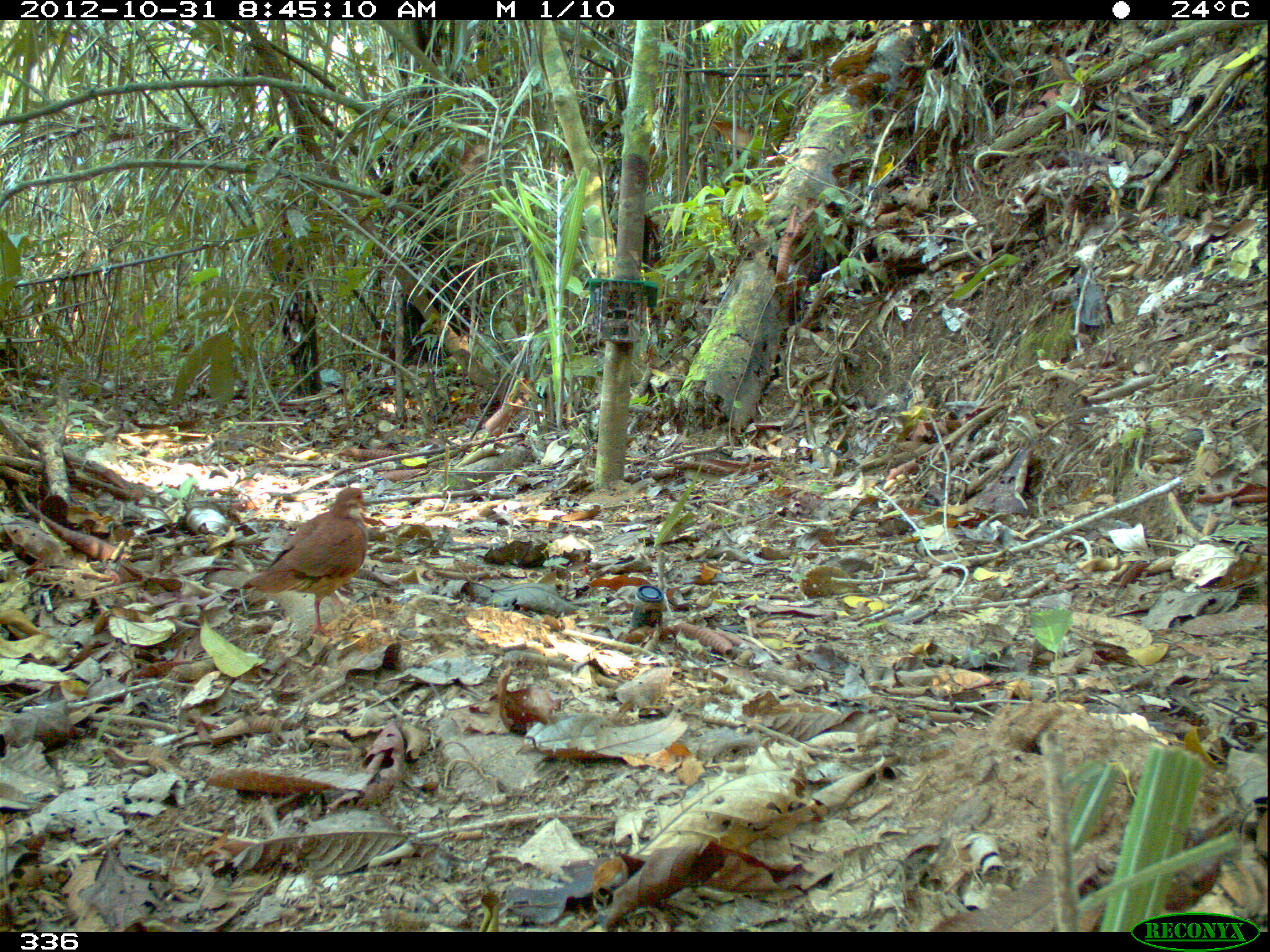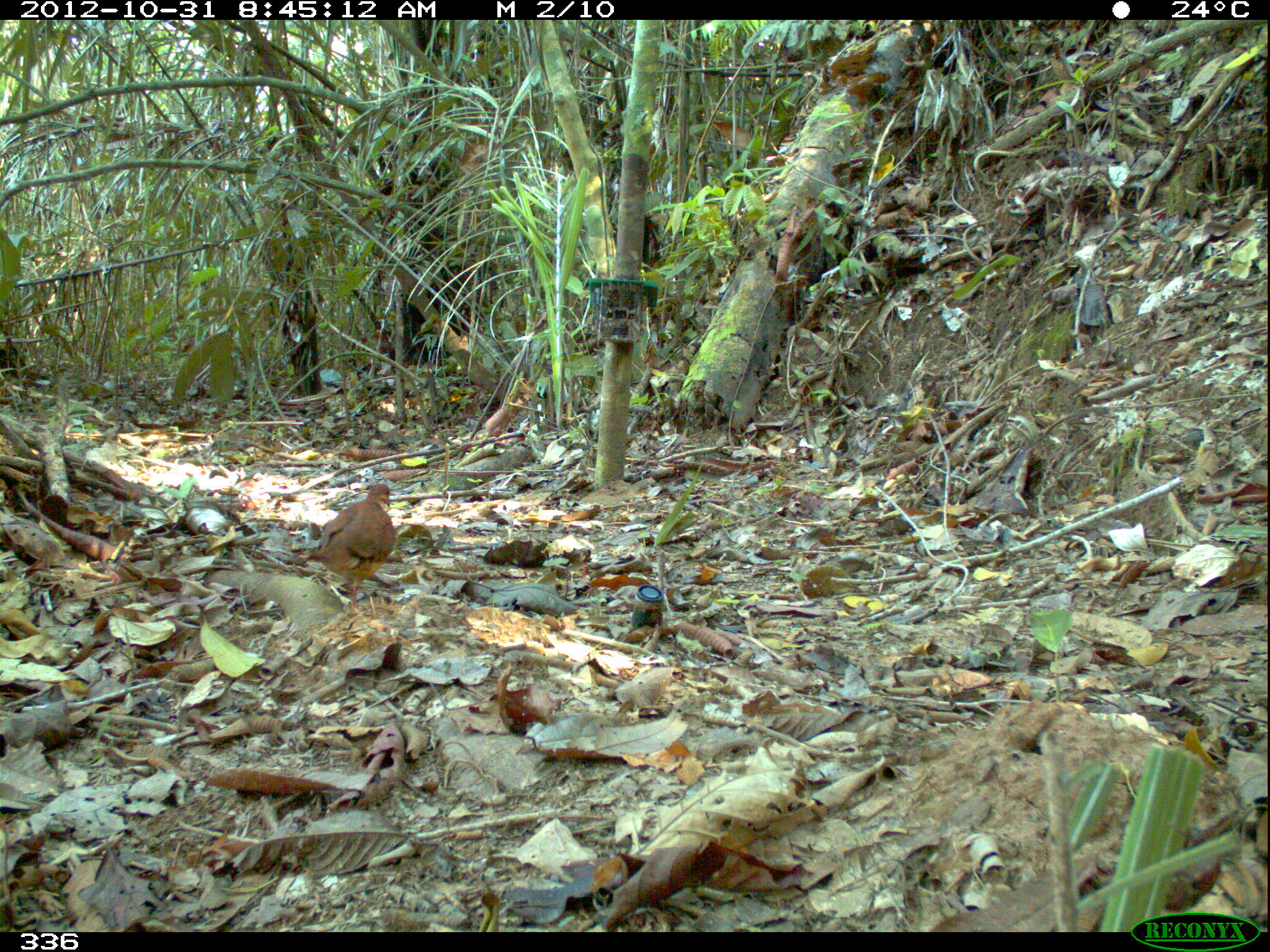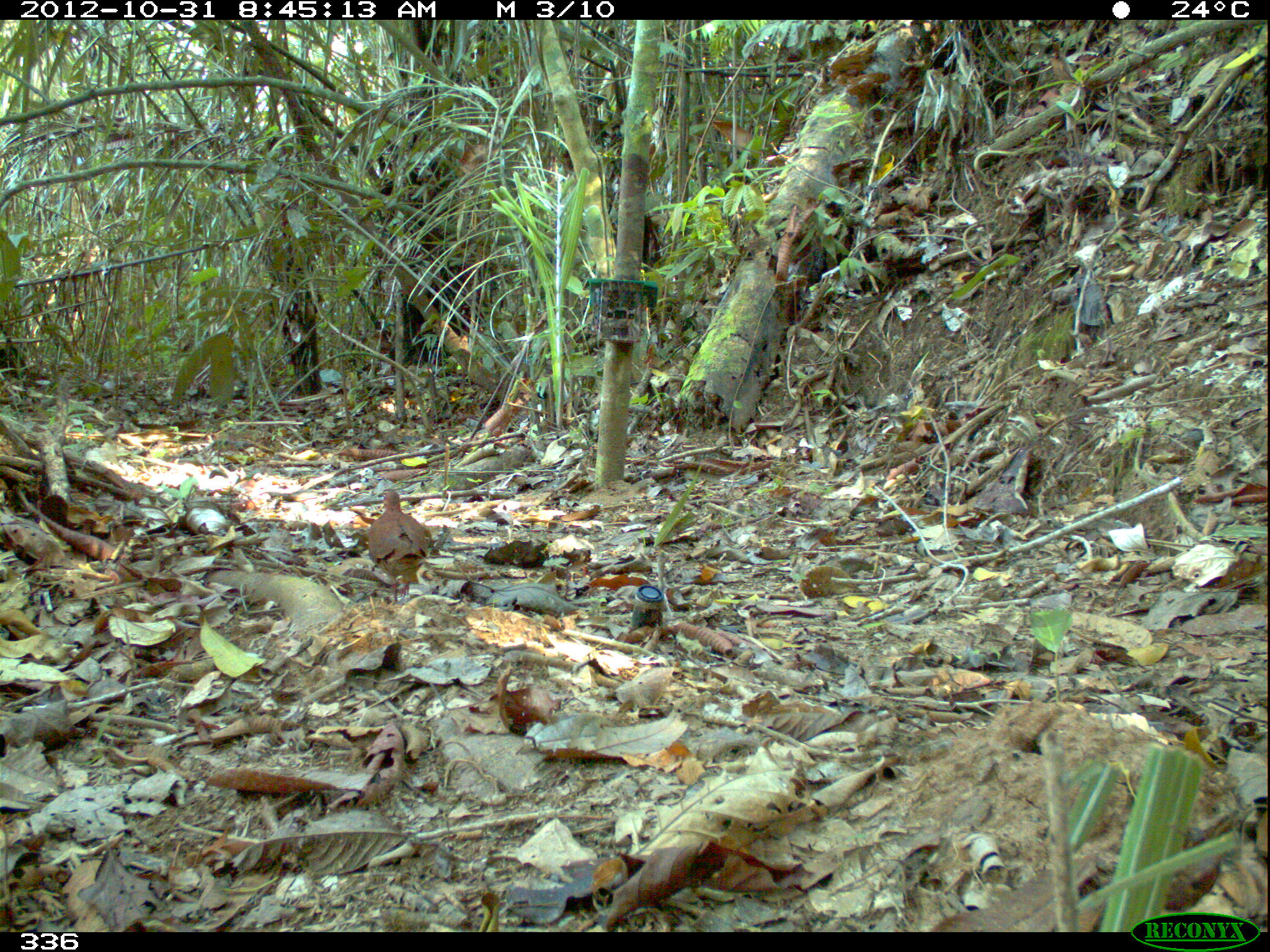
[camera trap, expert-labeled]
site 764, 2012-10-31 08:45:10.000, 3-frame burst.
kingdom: Animalia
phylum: Chordata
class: Aves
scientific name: Aves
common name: bird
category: unknown bird